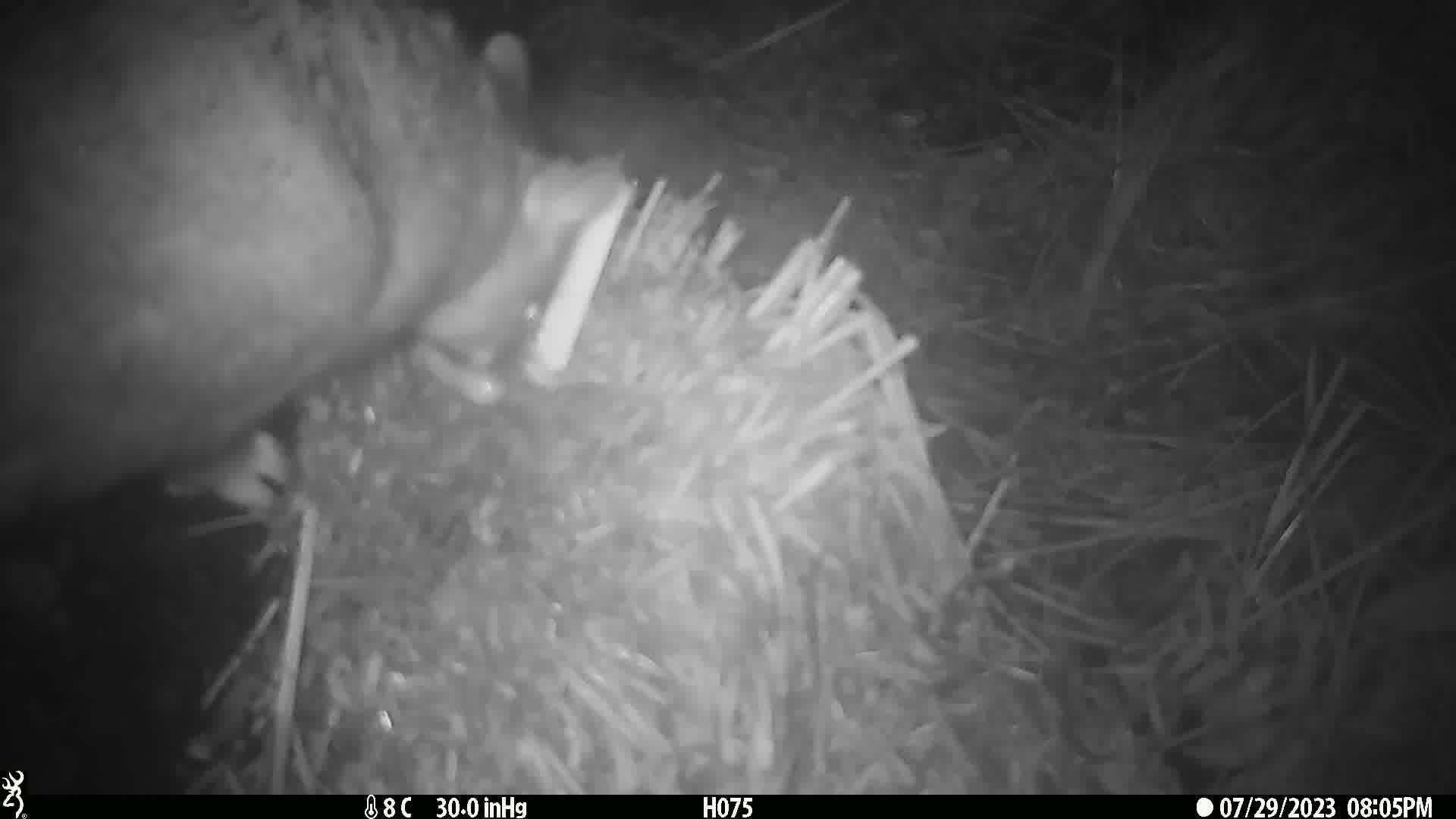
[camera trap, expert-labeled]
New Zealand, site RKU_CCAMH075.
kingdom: Animalia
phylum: Chordata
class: Mammalia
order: Diprotodontia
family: Phalangeridae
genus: Trichosurus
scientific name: Trichosurus vulpecula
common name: common brushtail possum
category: possum